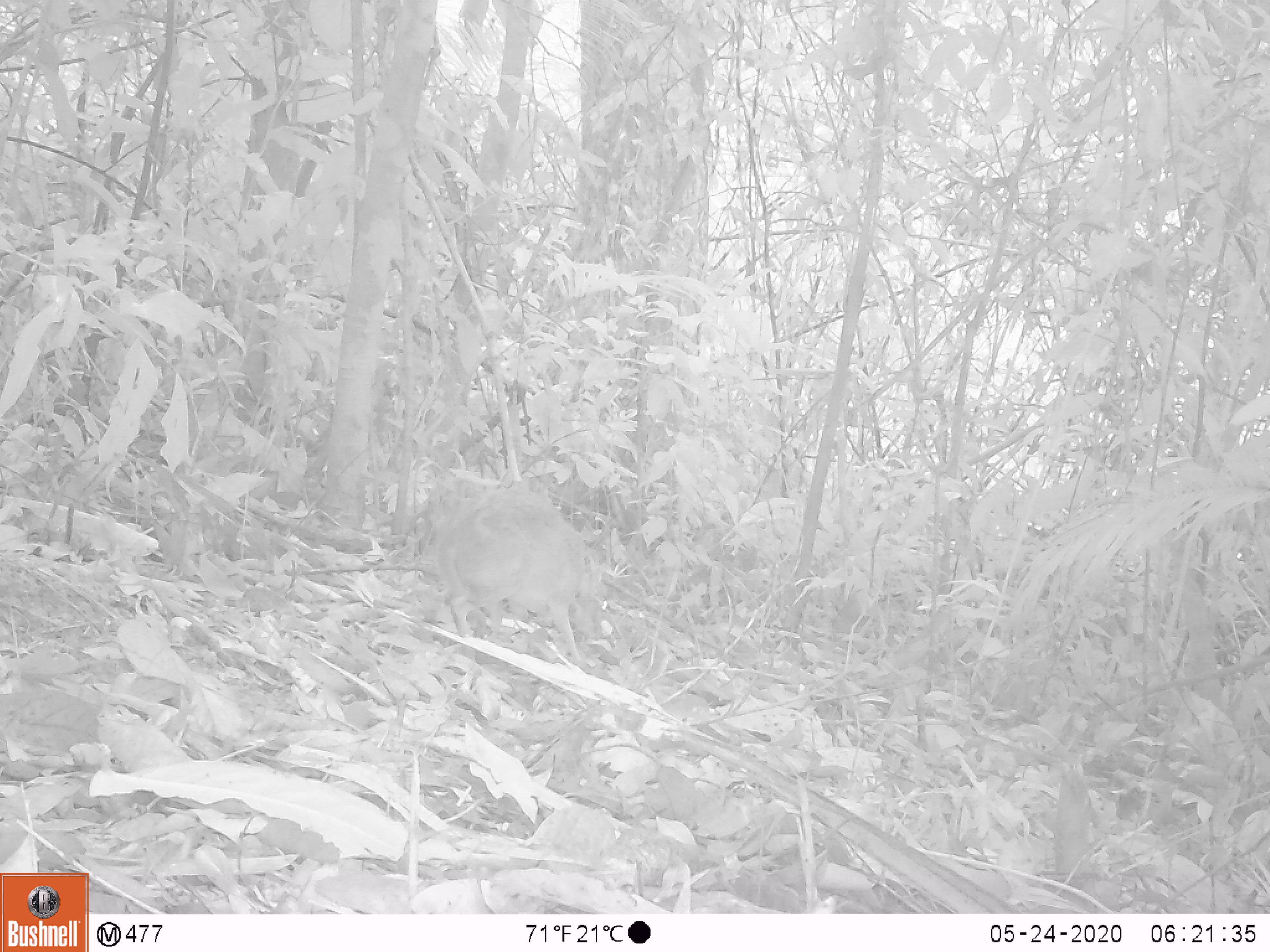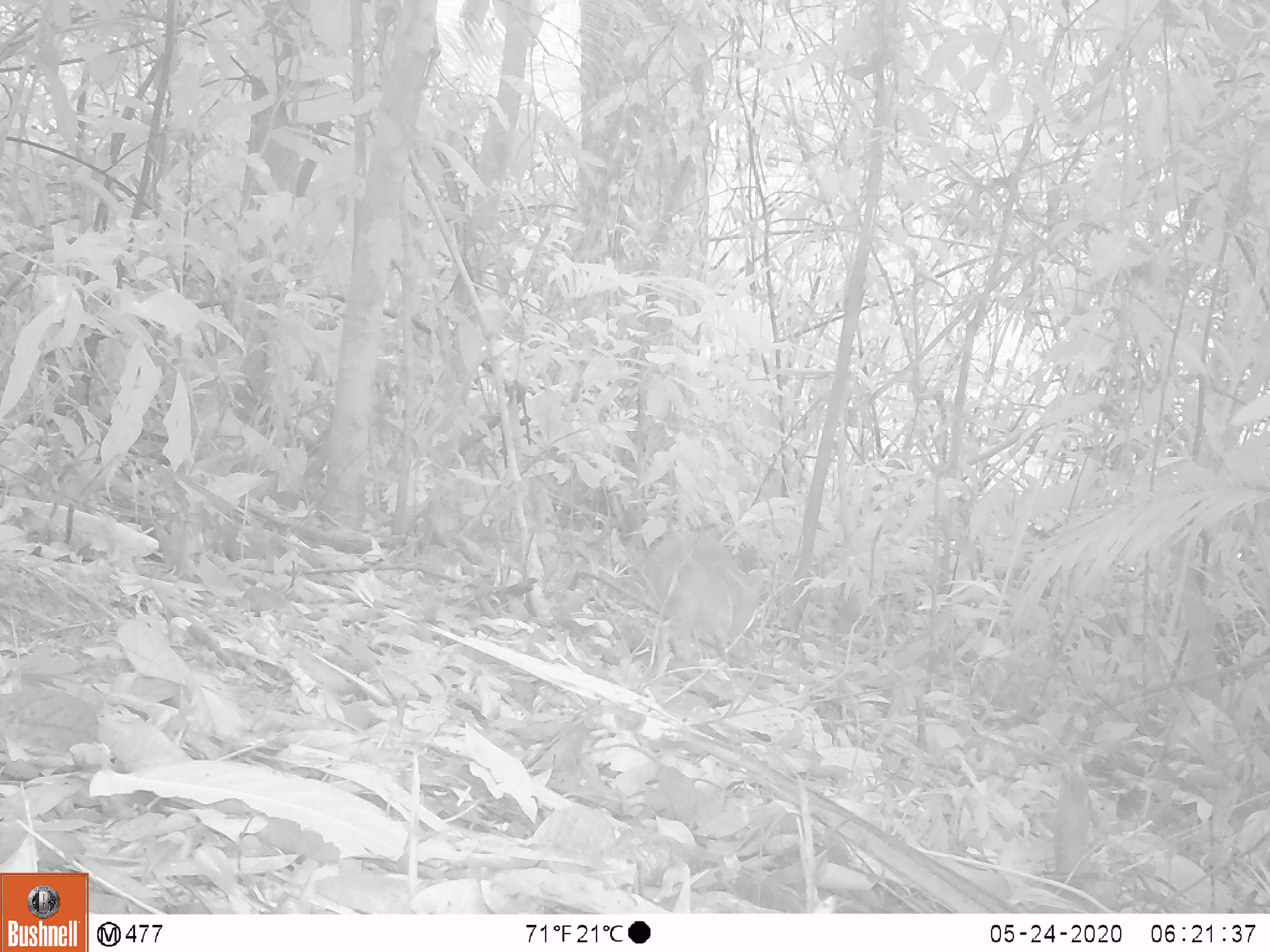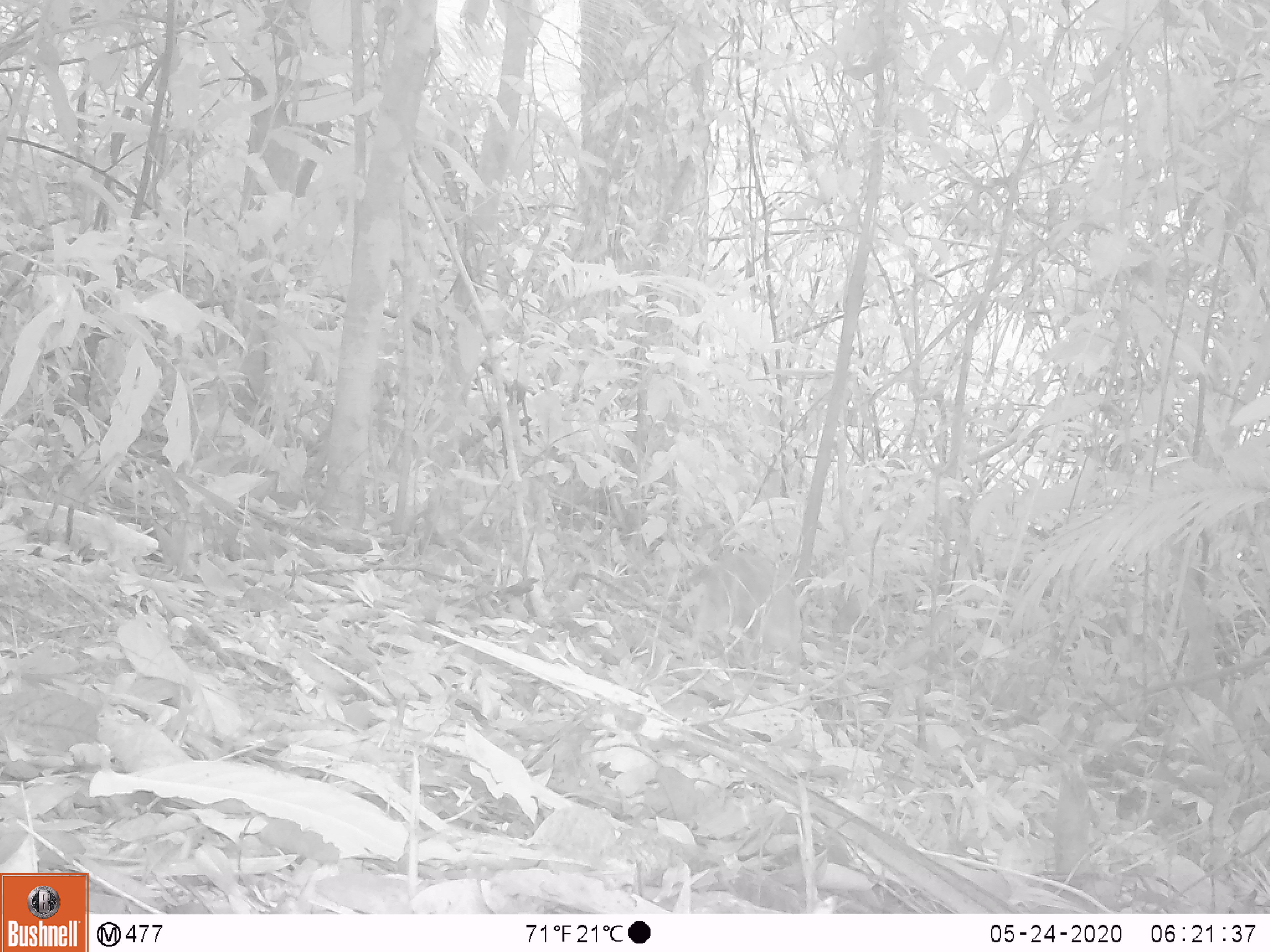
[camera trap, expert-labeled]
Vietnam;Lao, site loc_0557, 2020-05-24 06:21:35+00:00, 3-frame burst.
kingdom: Animalia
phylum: Chordata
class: Mammalia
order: Artiodactyla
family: Tragulidae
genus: Moschiola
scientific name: Moschiola meminna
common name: chevrotain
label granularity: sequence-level